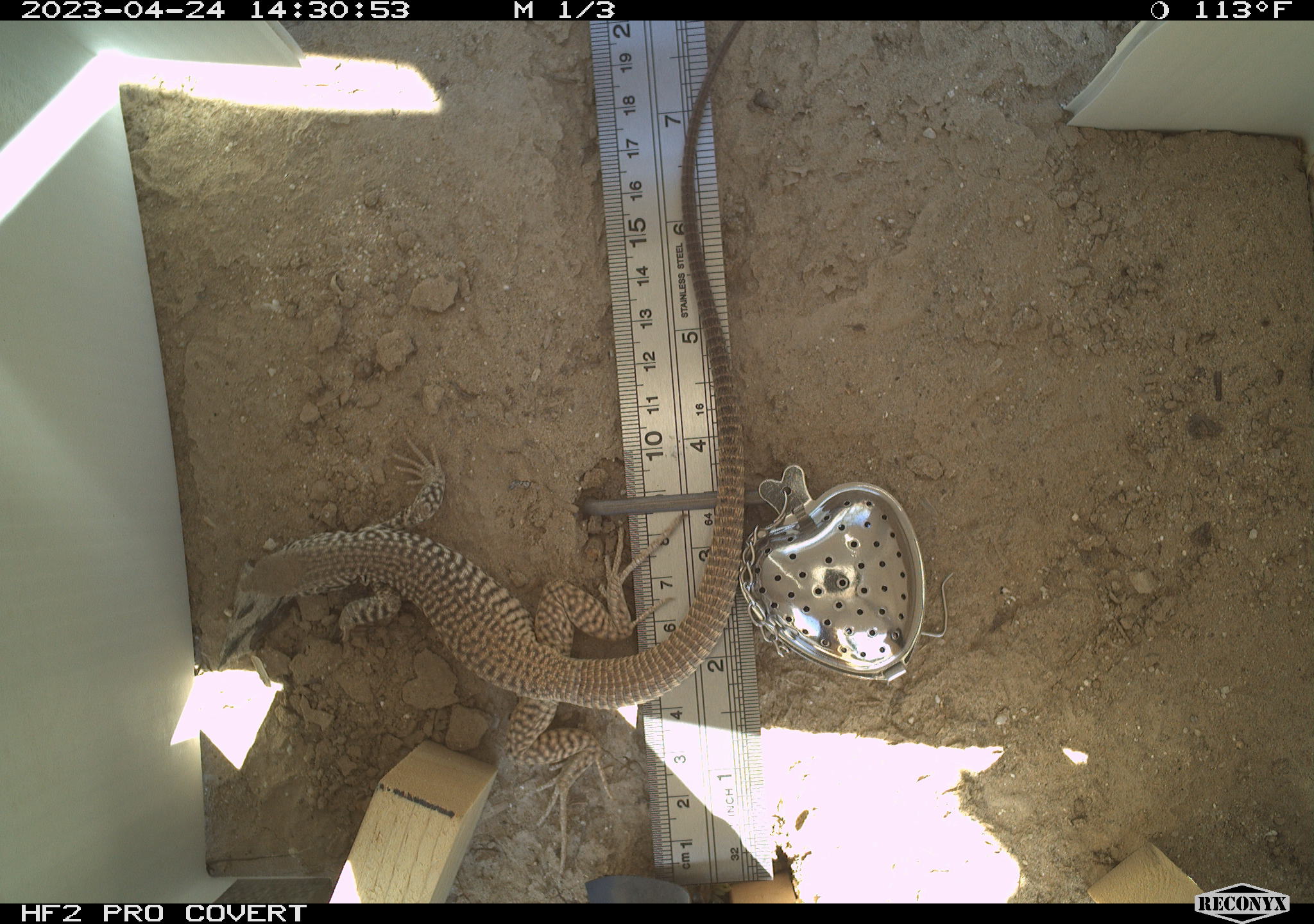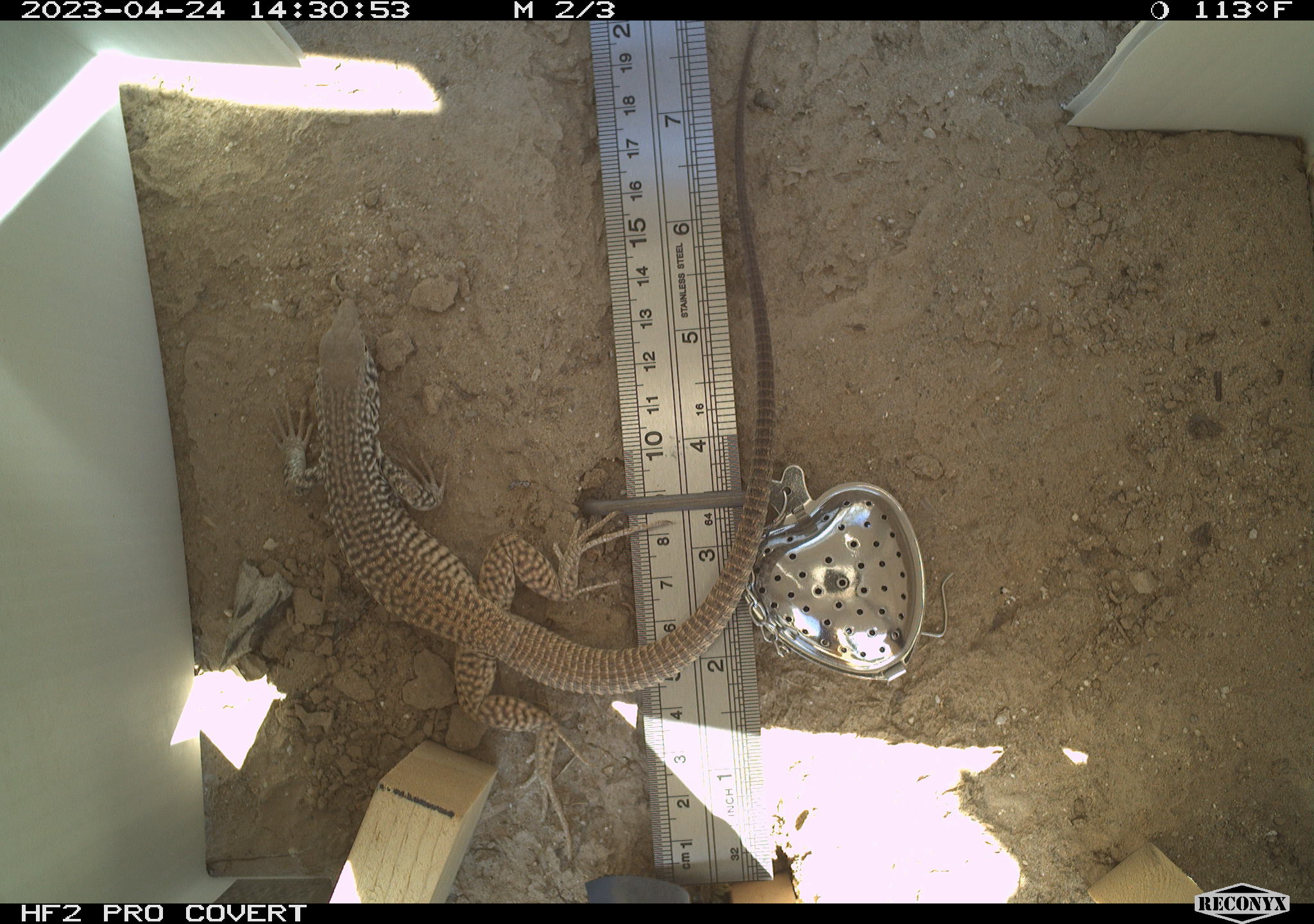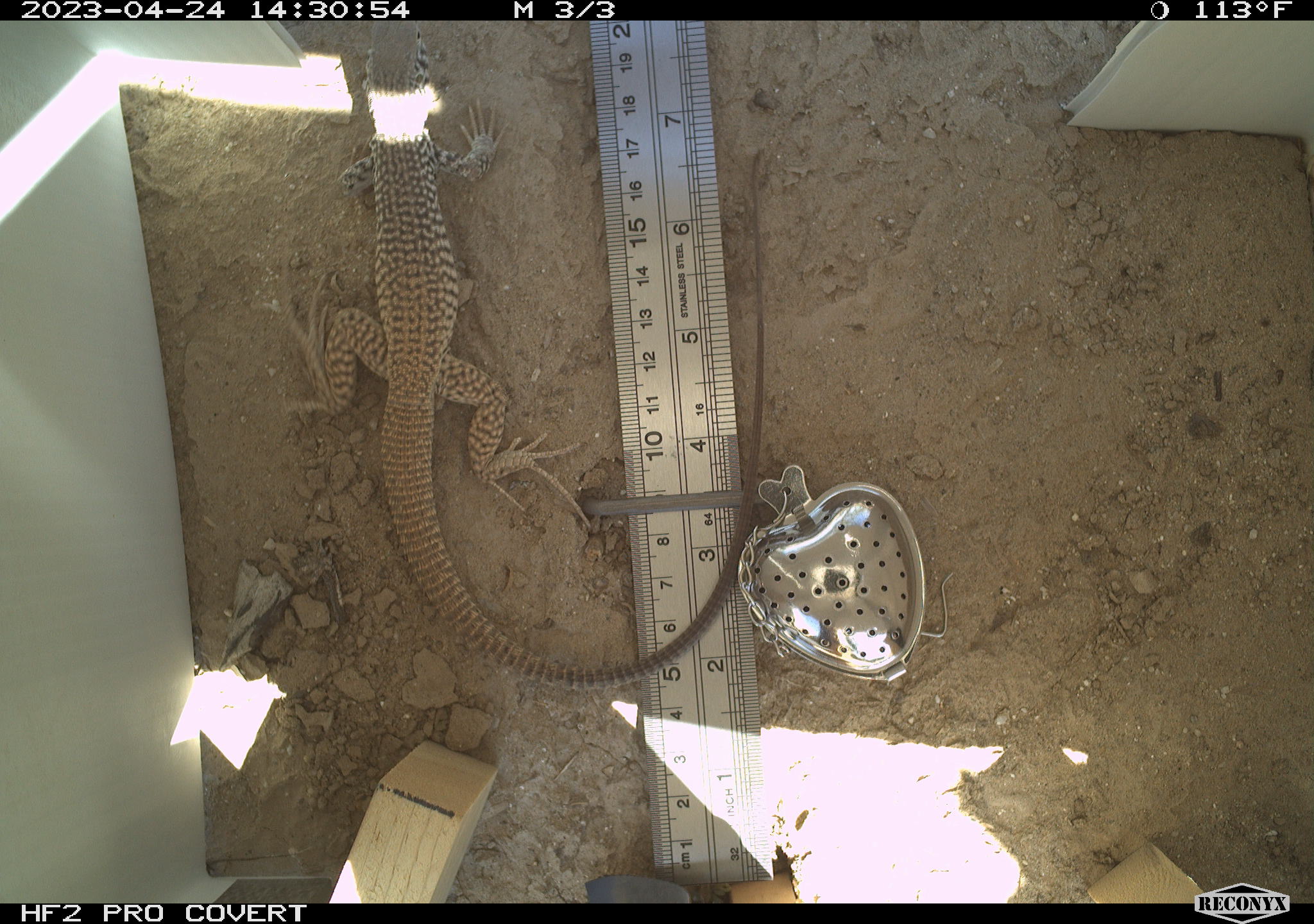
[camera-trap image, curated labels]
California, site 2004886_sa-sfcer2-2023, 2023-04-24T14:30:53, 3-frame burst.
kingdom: Animalia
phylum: Chordata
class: Reptilia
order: Squamata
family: Teiidae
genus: Aspidoscelis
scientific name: Aspidoscelis tigris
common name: western whiptail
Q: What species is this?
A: Western whiptail (Aspidoscelis tigris).